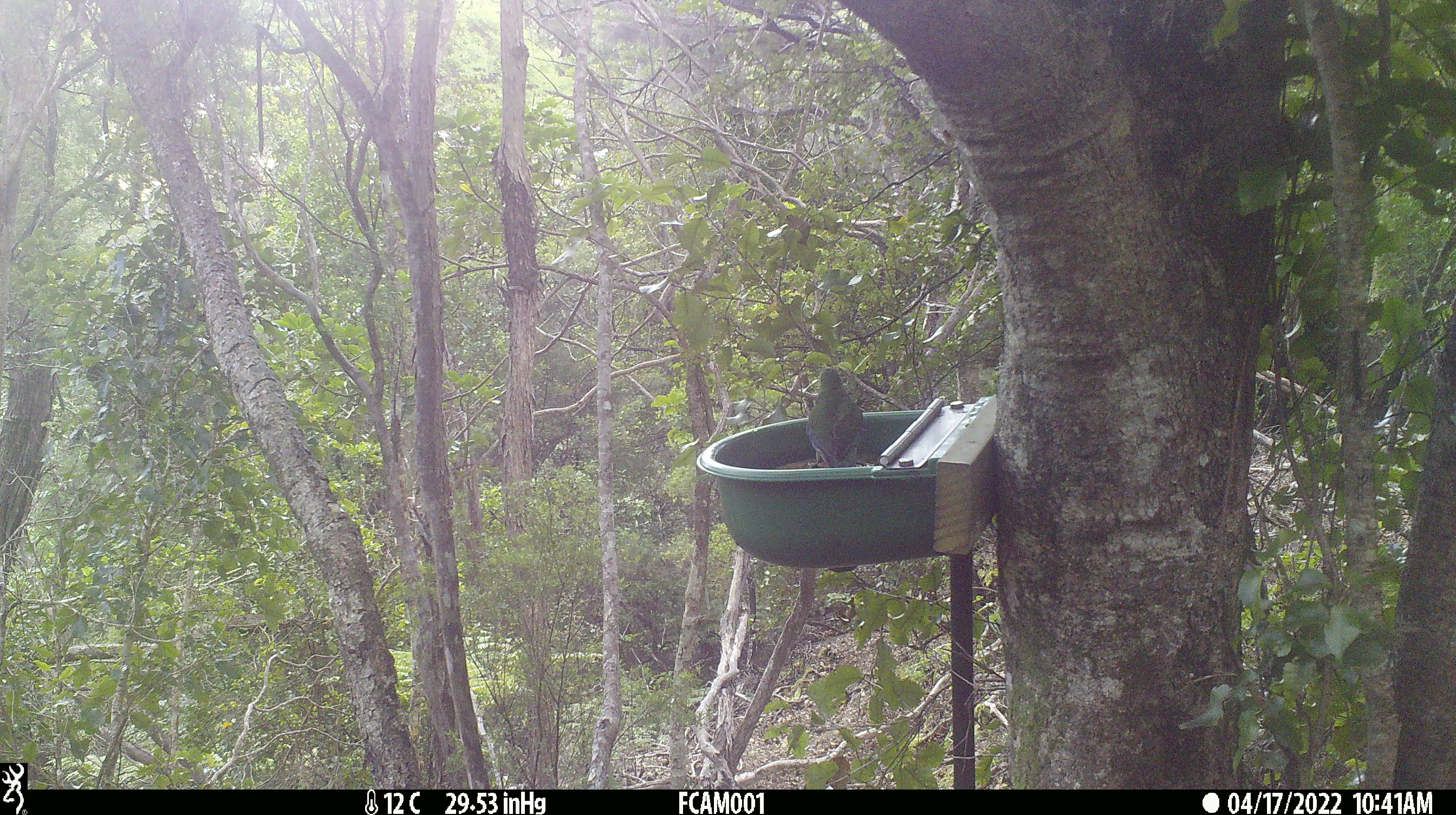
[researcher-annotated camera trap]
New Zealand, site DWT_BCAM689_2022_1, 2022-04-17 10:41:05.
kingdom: Animalia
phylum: Chordata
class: Aves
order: Psittaciformes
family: Psittaculidae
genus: Cyanoramphus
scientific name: Cyanoramphus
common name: parakeet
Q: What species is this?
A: Parakeet (Cyanoramphus).